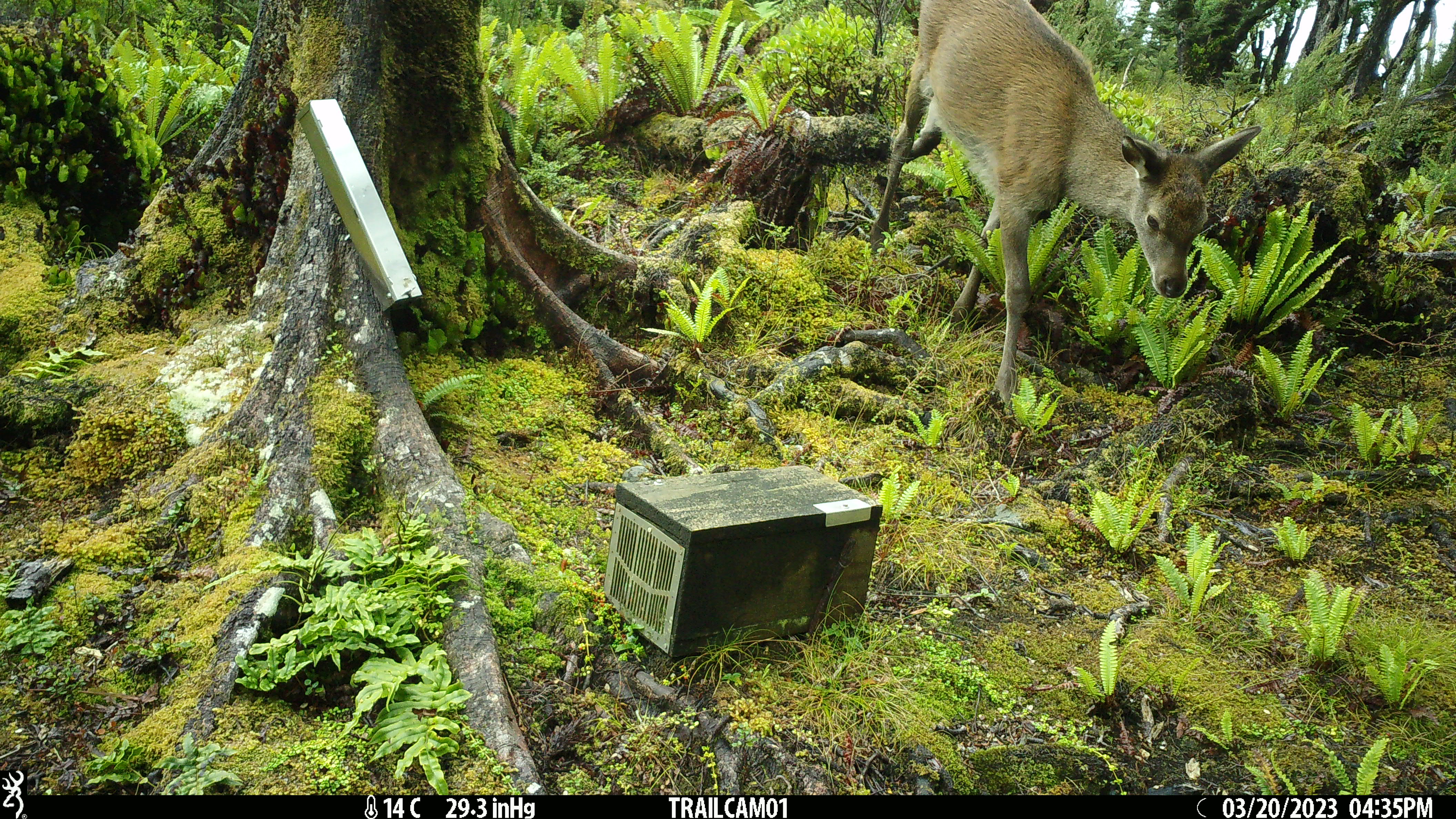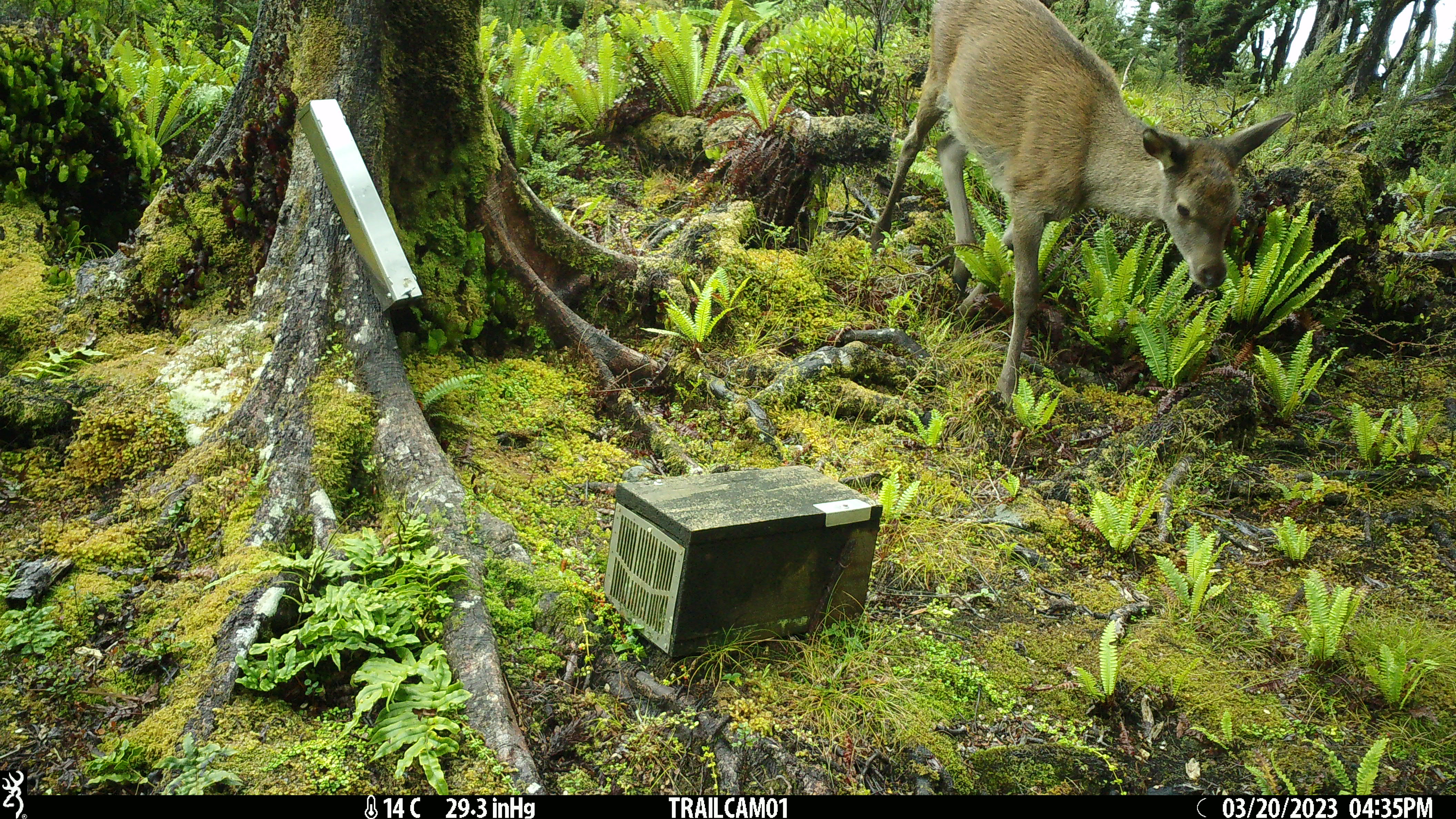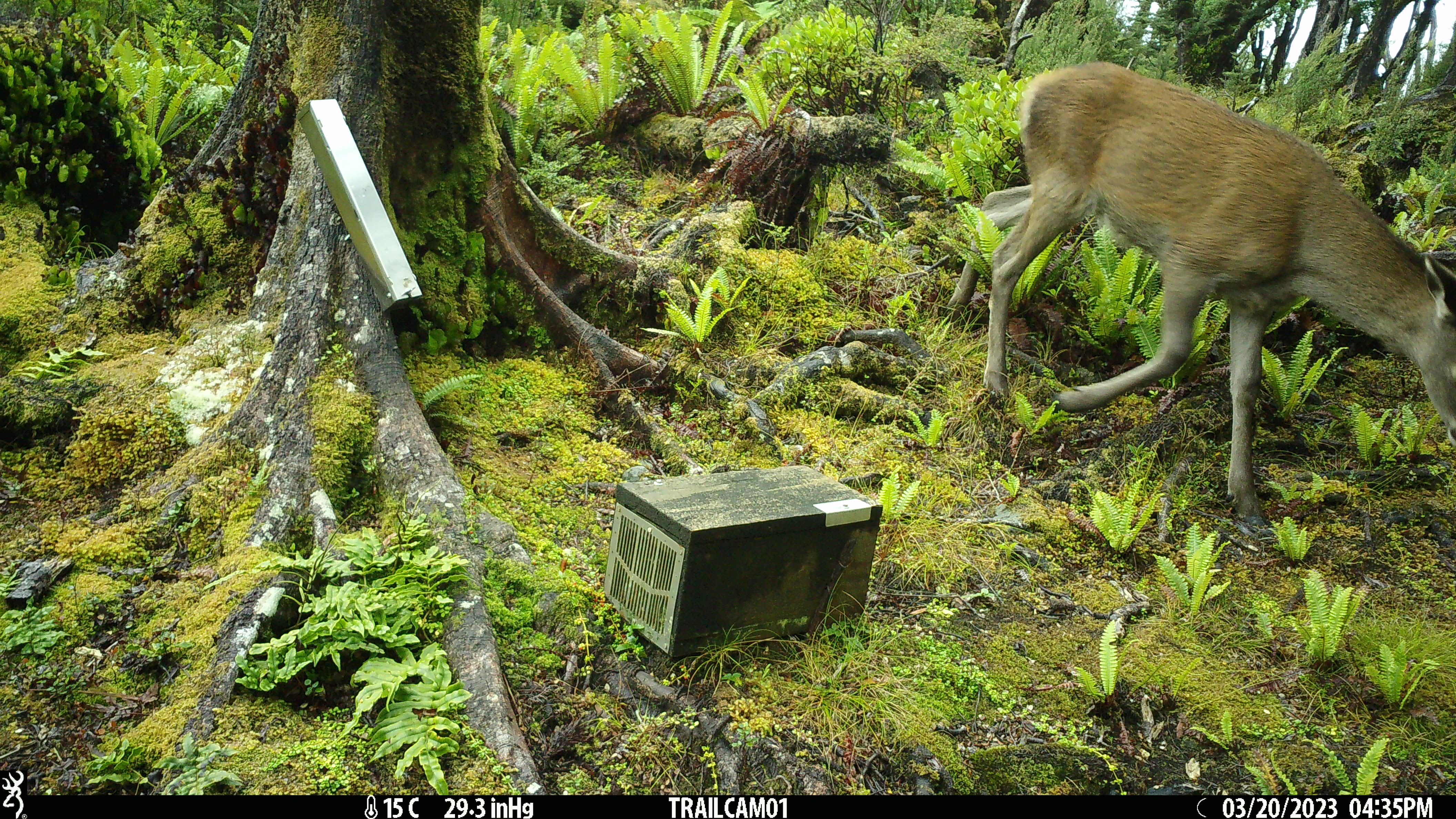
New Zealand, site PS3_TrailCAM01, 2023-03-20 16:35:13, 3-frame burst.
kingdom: Animalia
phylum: Chordata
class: Mammalia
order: Artiodactyla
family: Cervidae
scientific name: Cervidae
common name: deer